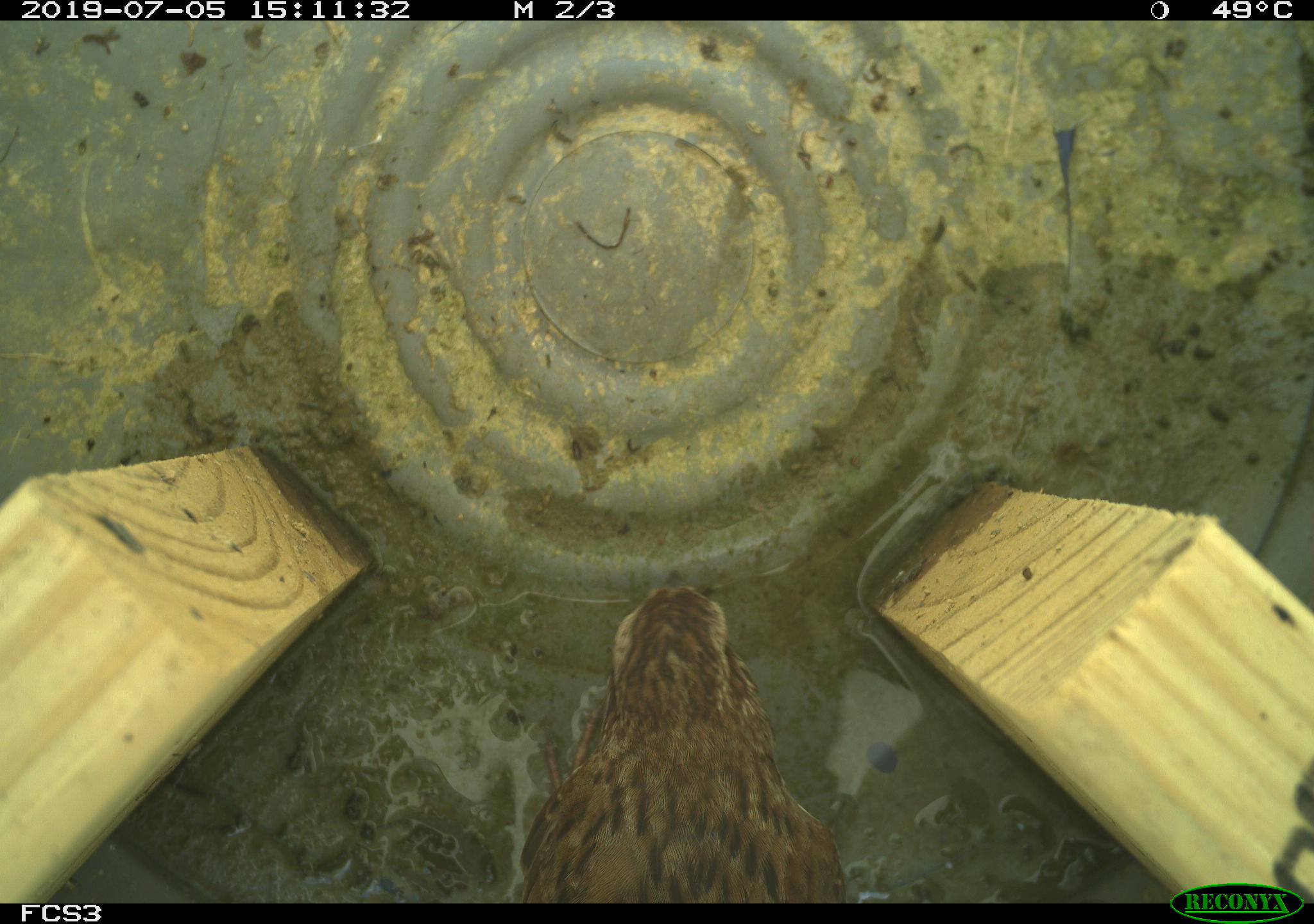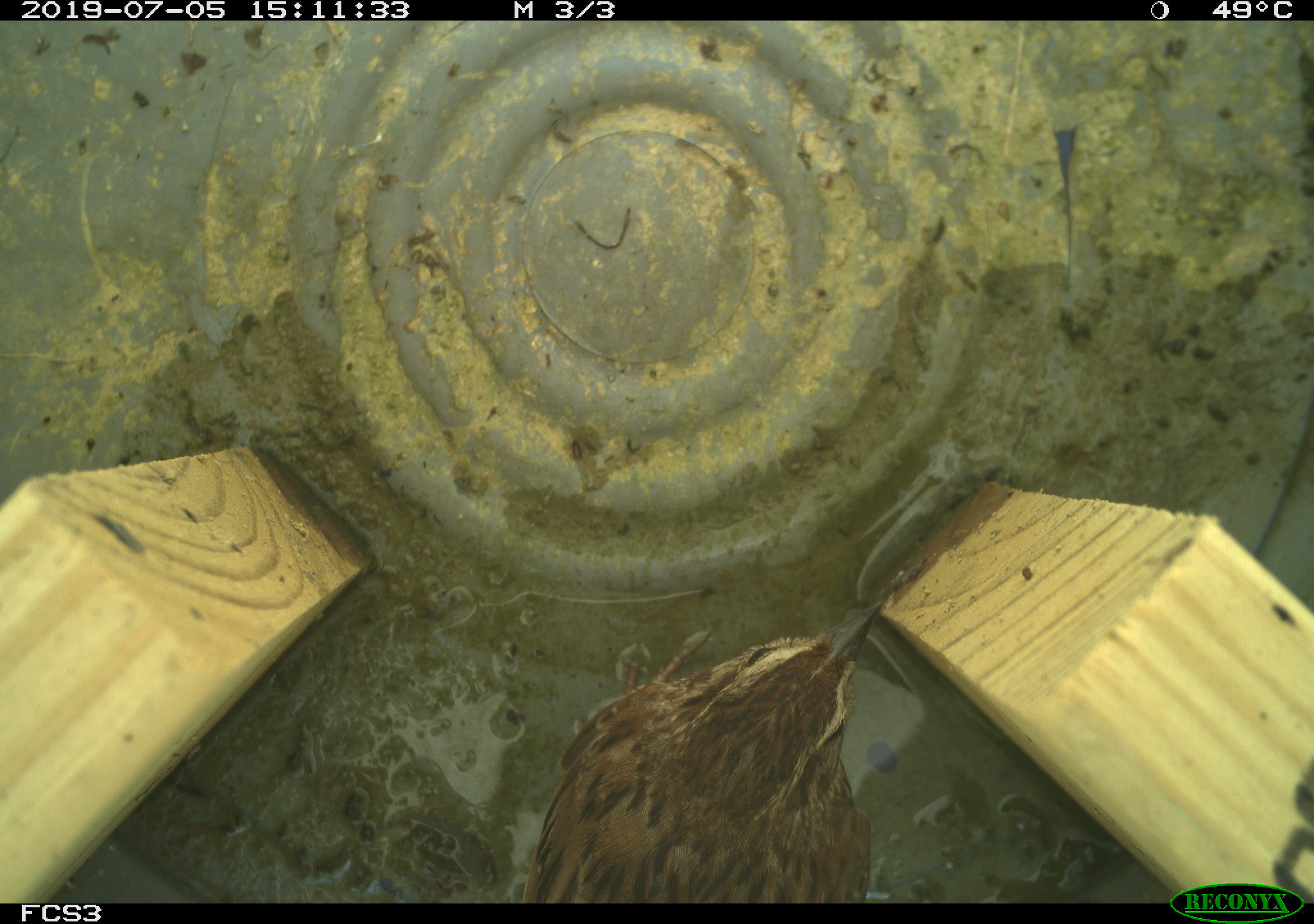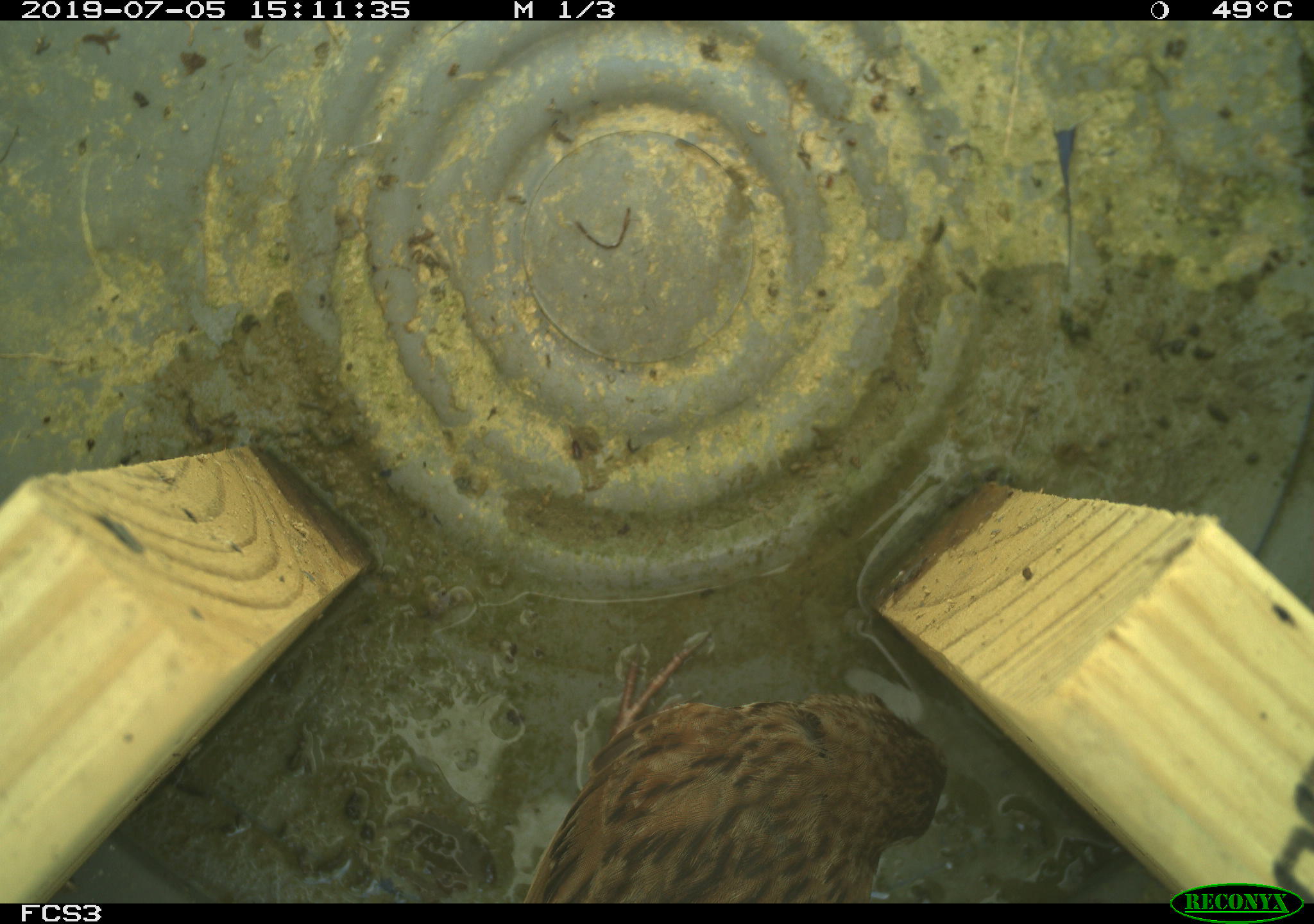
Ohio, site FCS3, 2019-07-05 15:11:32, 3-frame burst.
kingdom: Animalia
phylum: Chordata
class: Aves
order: Passeriformes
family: Passerellidae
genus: Melospiza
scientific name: Melospiza melodia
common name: song sparrow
Song sparrow (Melospiza melodia).